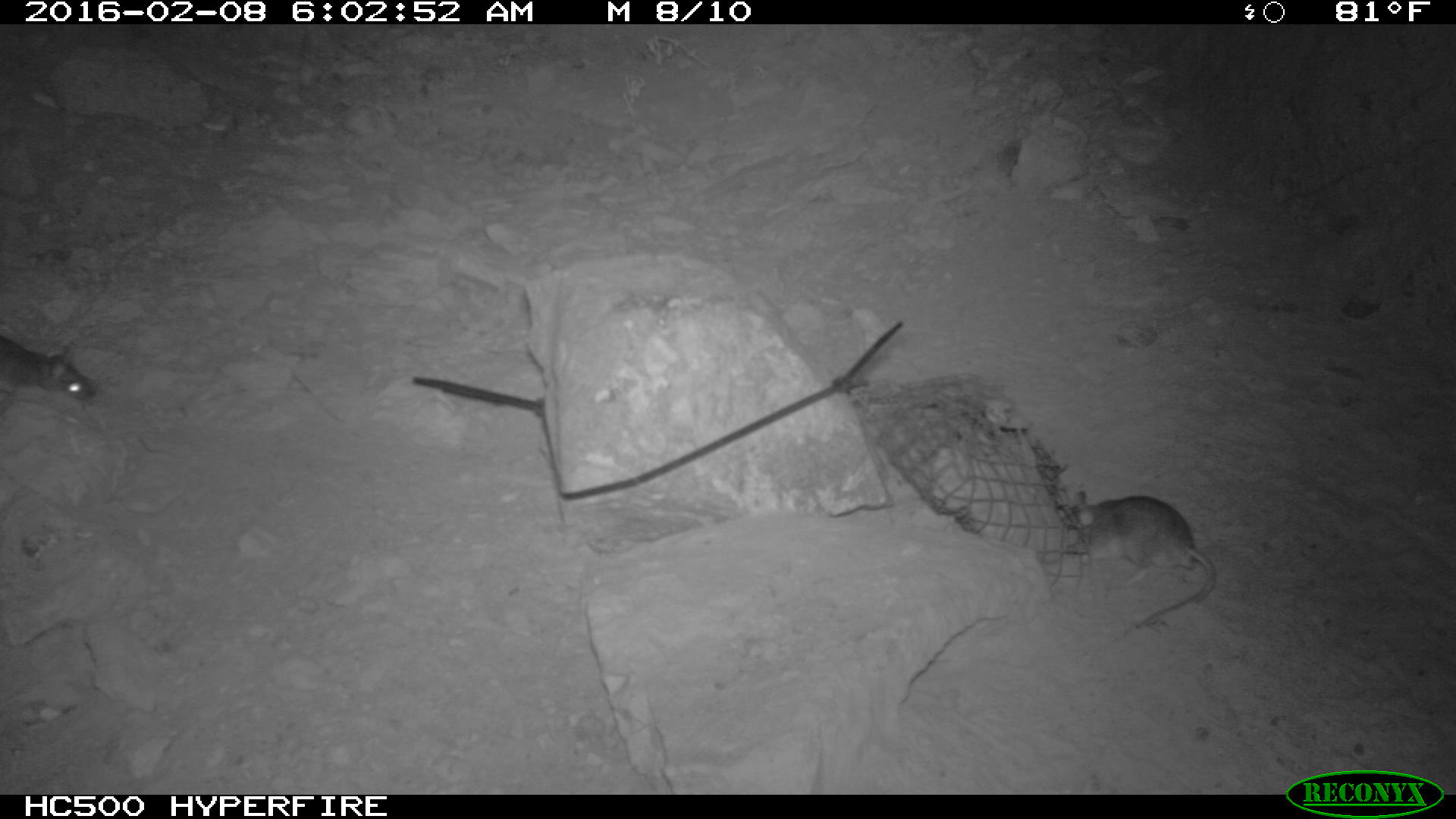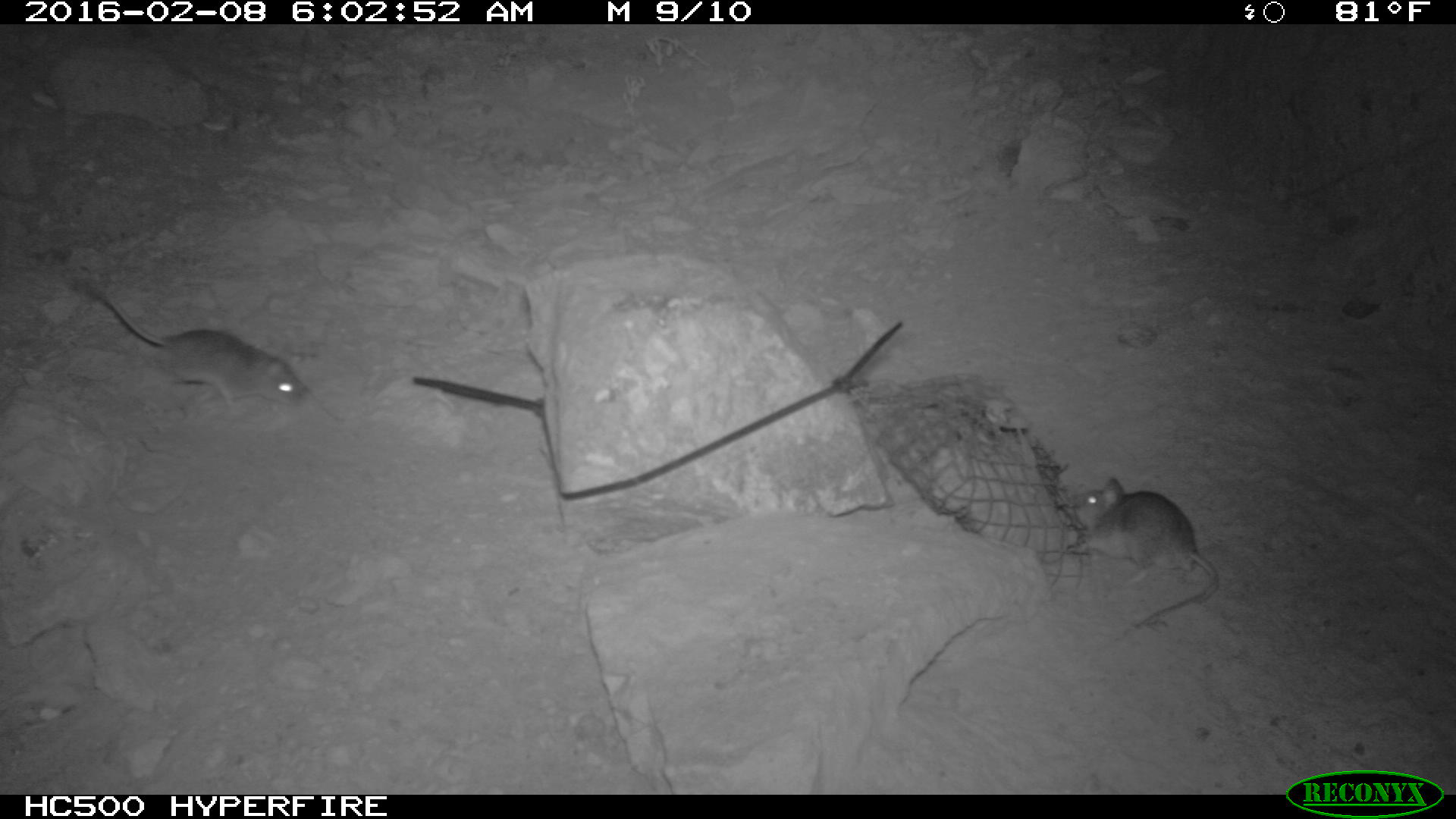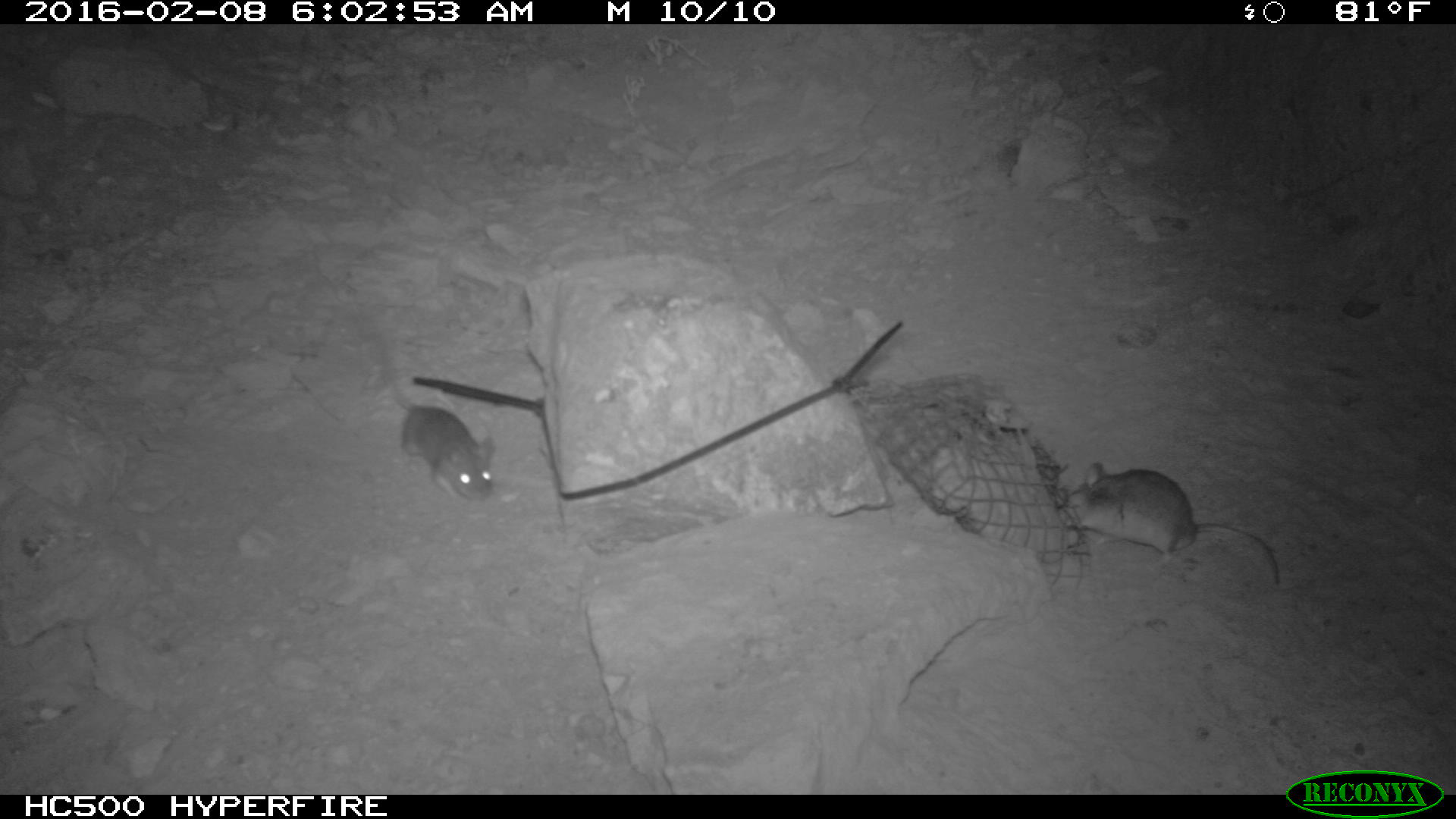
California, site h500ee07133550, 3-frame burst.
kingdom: Animalia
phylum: Chordata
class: Mammalia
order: Rodentia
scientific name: Rodentia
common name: rodent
Rodent (Rodentia).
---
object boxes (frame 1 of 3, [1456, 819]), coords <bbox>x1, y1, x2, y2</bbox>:
rodent: <bbox>1062, 489, 1216, 632</bbox>; <bbox>0, 336, 95, 407</bbox>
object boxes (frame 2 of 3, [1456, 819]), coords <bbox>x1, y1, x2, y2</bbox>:
rodent: <bbox>86, 281, 309, 413</bbox>; <bbox>1073, 477, 1219, 631</bbox>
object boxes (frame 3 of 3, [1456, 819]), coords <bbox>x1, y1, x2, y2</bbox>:
rodent: <bbox>1063, 463, 1279, 585</bbox>; <bbox>358, 318, 495, 504</bbox>